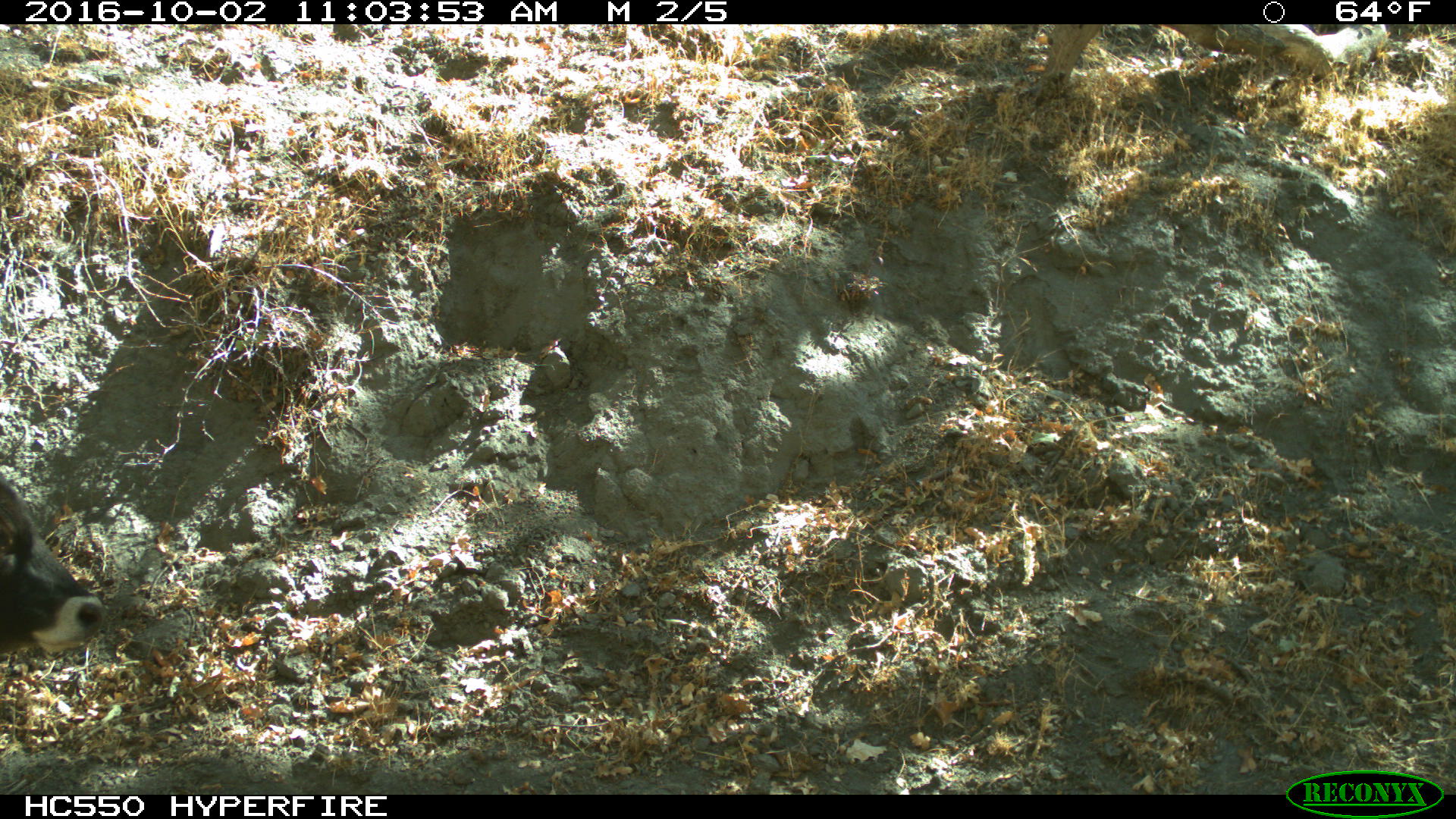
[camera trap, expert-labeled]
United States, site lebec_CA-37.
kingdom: Animalia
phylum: Chordata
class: Mammalia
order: Artiodactyla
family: Bovidae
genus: Bos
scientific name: Bos taurus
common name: domestic cow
Bos taurus (domestic cow).